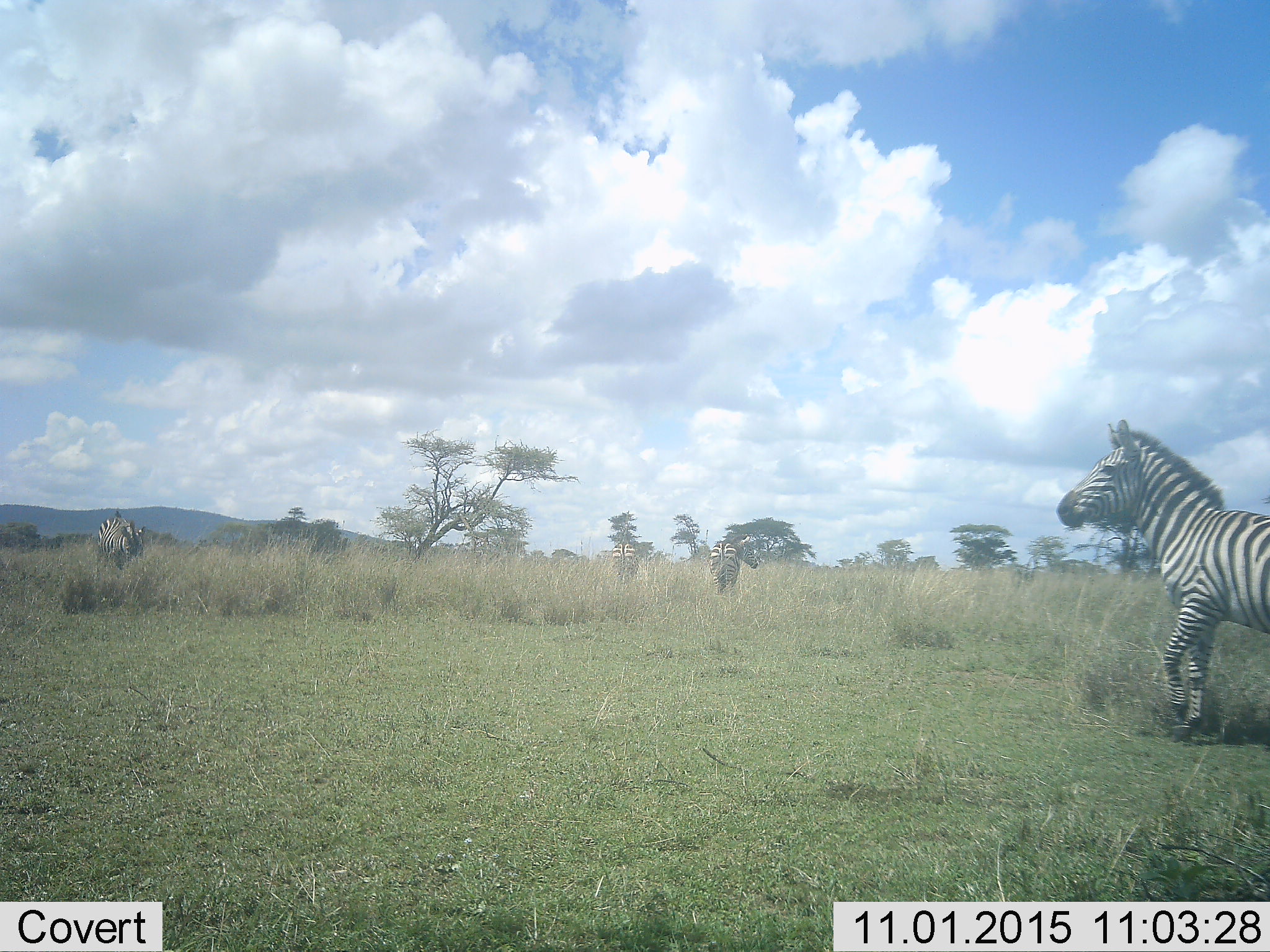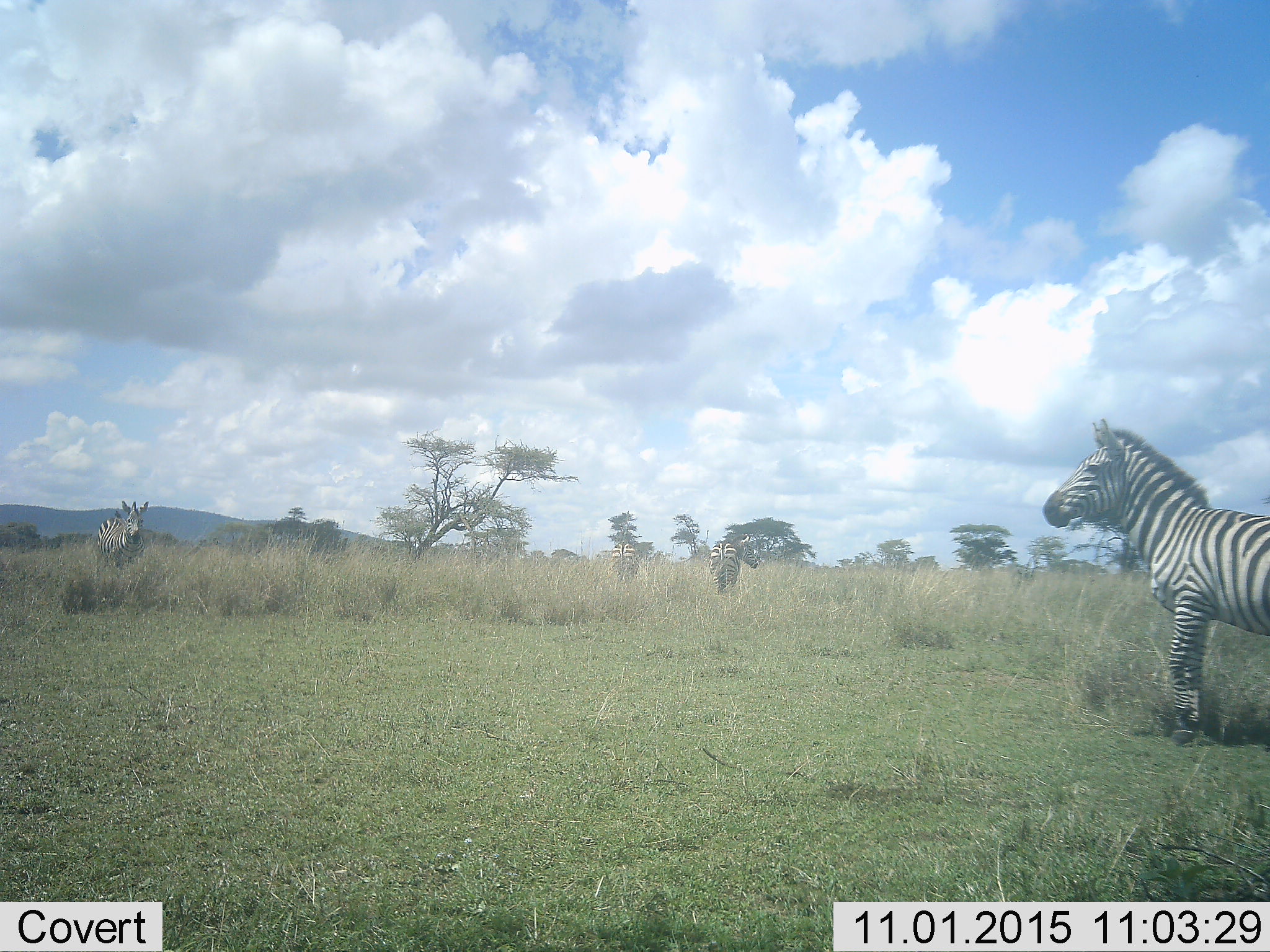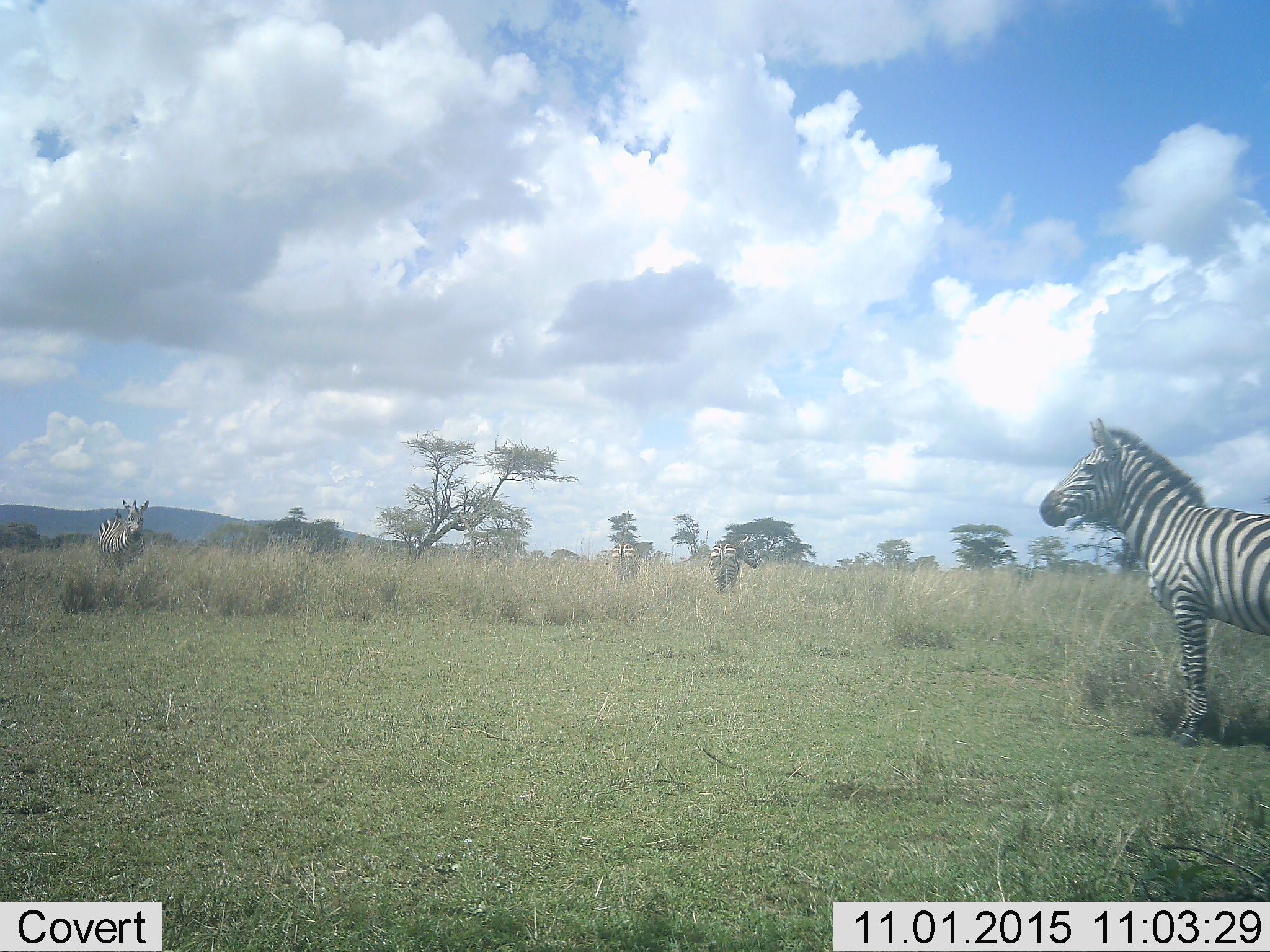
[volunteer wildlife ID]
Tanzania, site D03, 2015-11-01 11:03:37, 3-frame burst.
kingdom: Animalia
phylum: Chordata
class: Mammalia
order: Perissodactyla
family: Equidae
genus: Equus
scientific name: Equus quagga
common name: plains zebra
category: zebra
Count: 4.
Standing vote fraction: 78%.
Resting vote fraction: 6%.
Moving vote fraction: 28%.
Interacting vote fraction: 6%.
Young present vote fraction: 11%.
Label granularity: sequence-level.